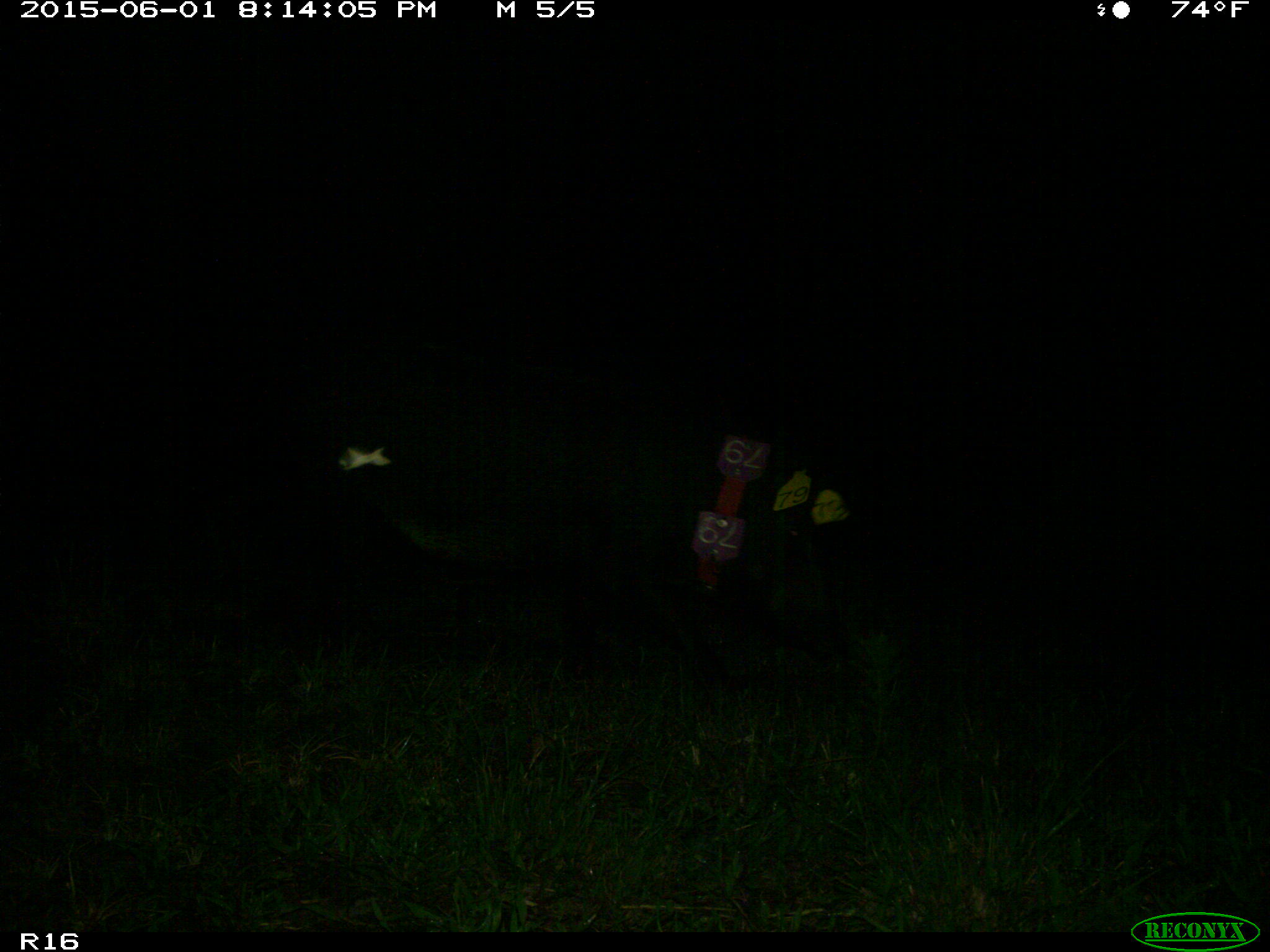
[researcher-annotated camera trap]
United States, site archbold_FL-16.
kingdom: Animalia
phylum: Chordata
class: Mammalia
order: Artiodactyla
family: Suidae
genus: Sus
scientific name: Sus scrofa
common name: wild boar